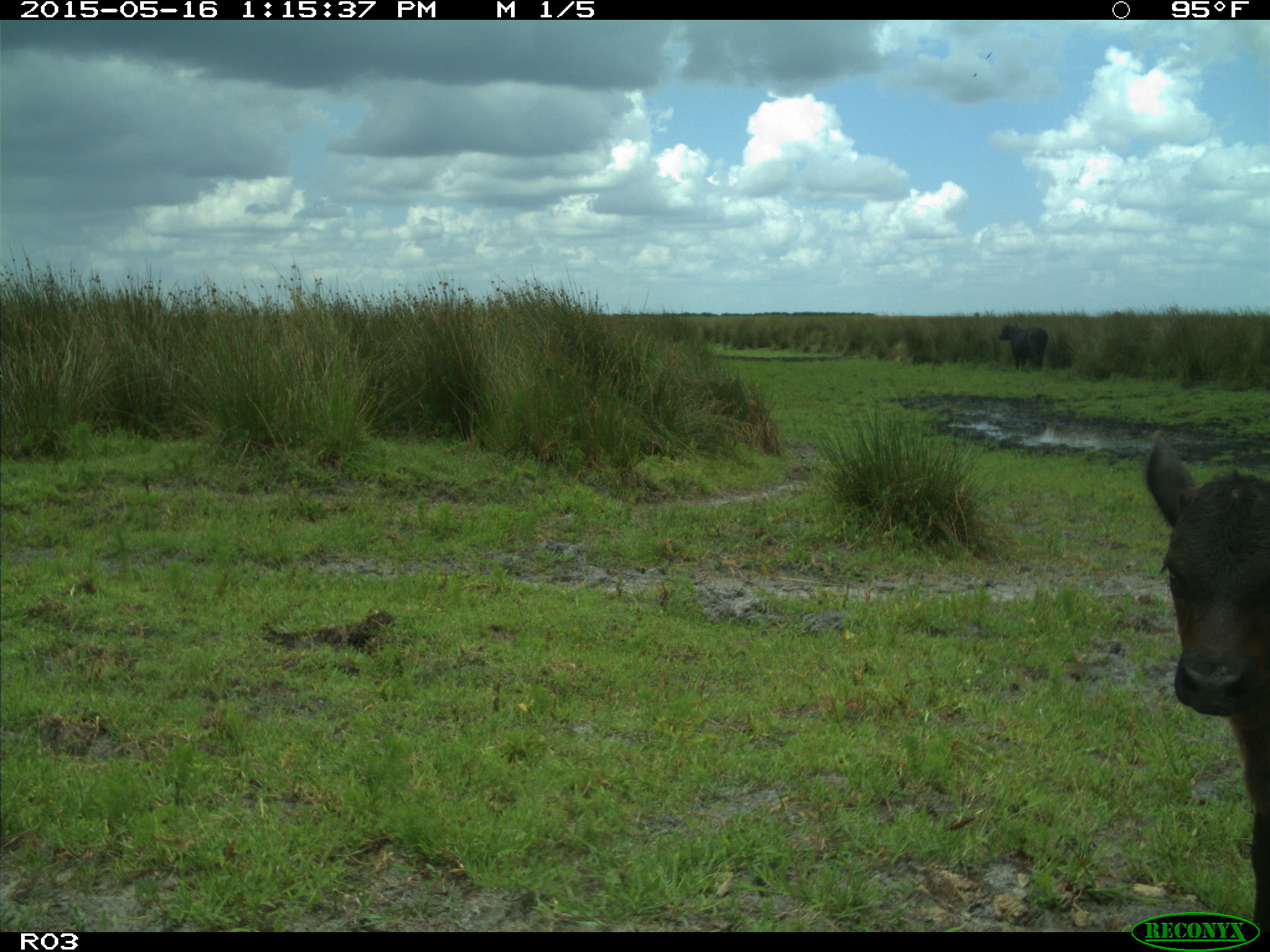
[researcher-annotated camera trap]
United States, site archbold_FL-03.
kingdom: Animalia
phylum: Chordata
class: Mammalia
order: Artiodactyla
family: Bovidae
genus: Bos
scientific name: Bos taurus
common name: domestic cow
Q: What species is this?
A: Bos taurus (domestic cow).